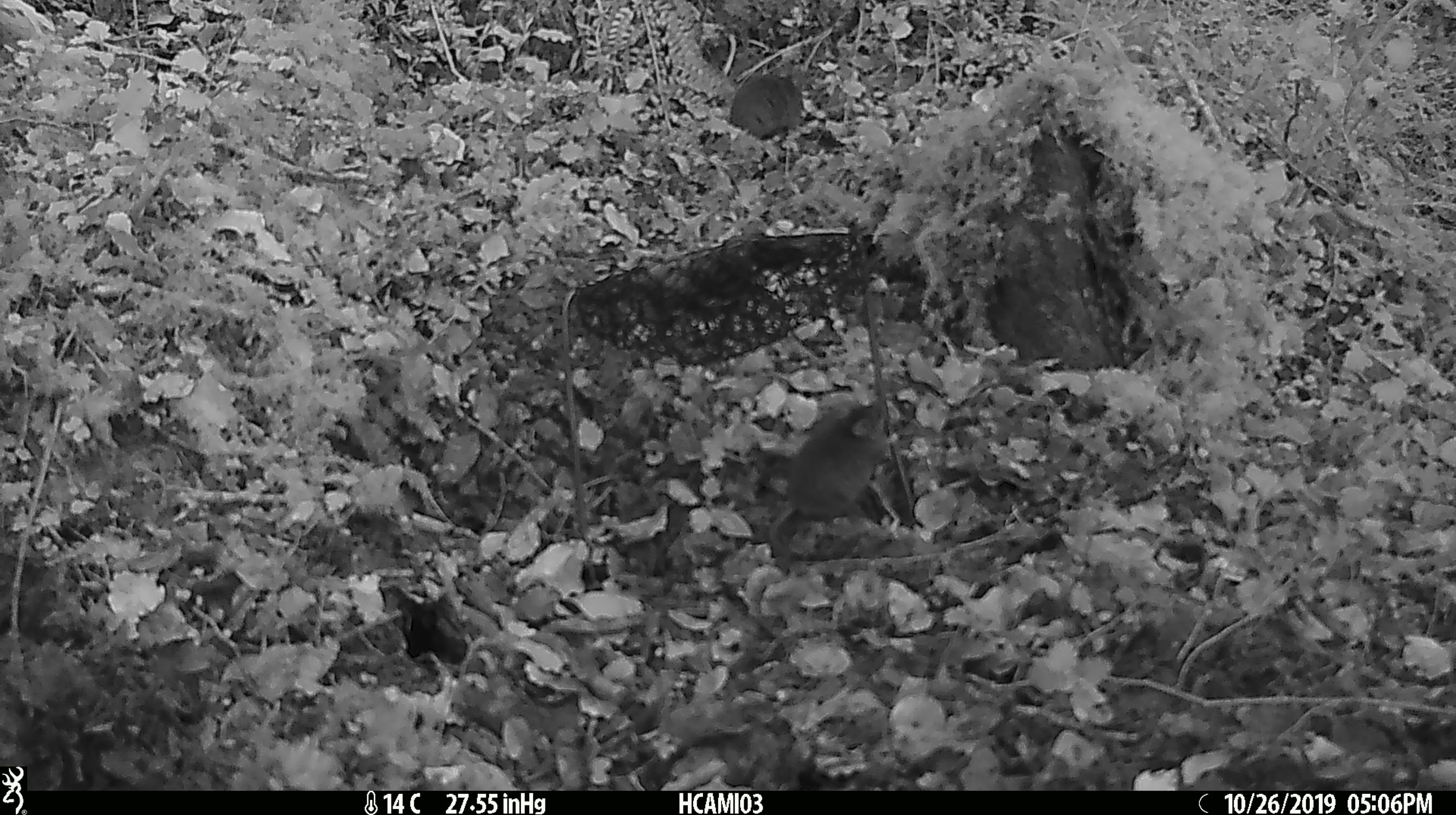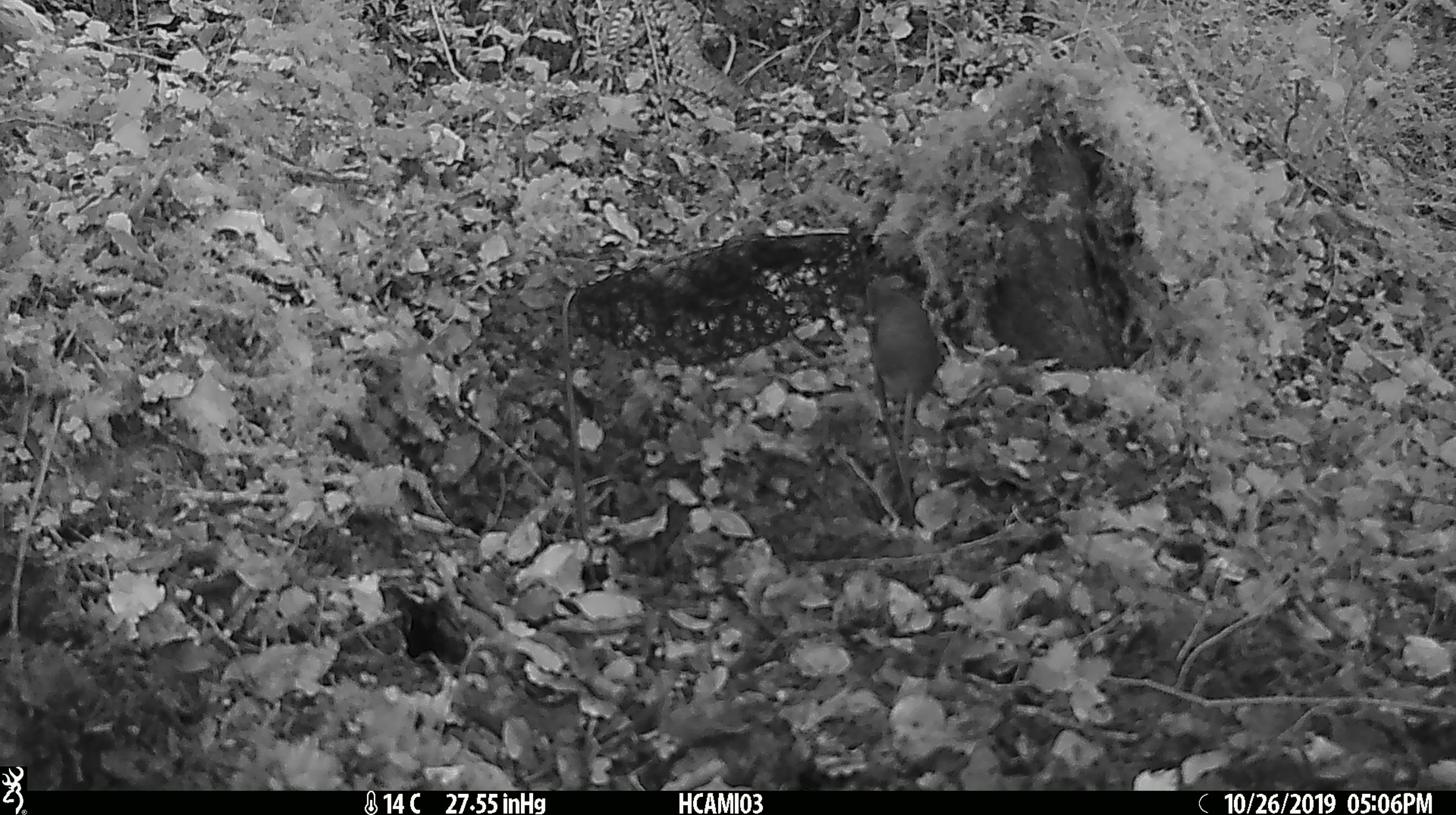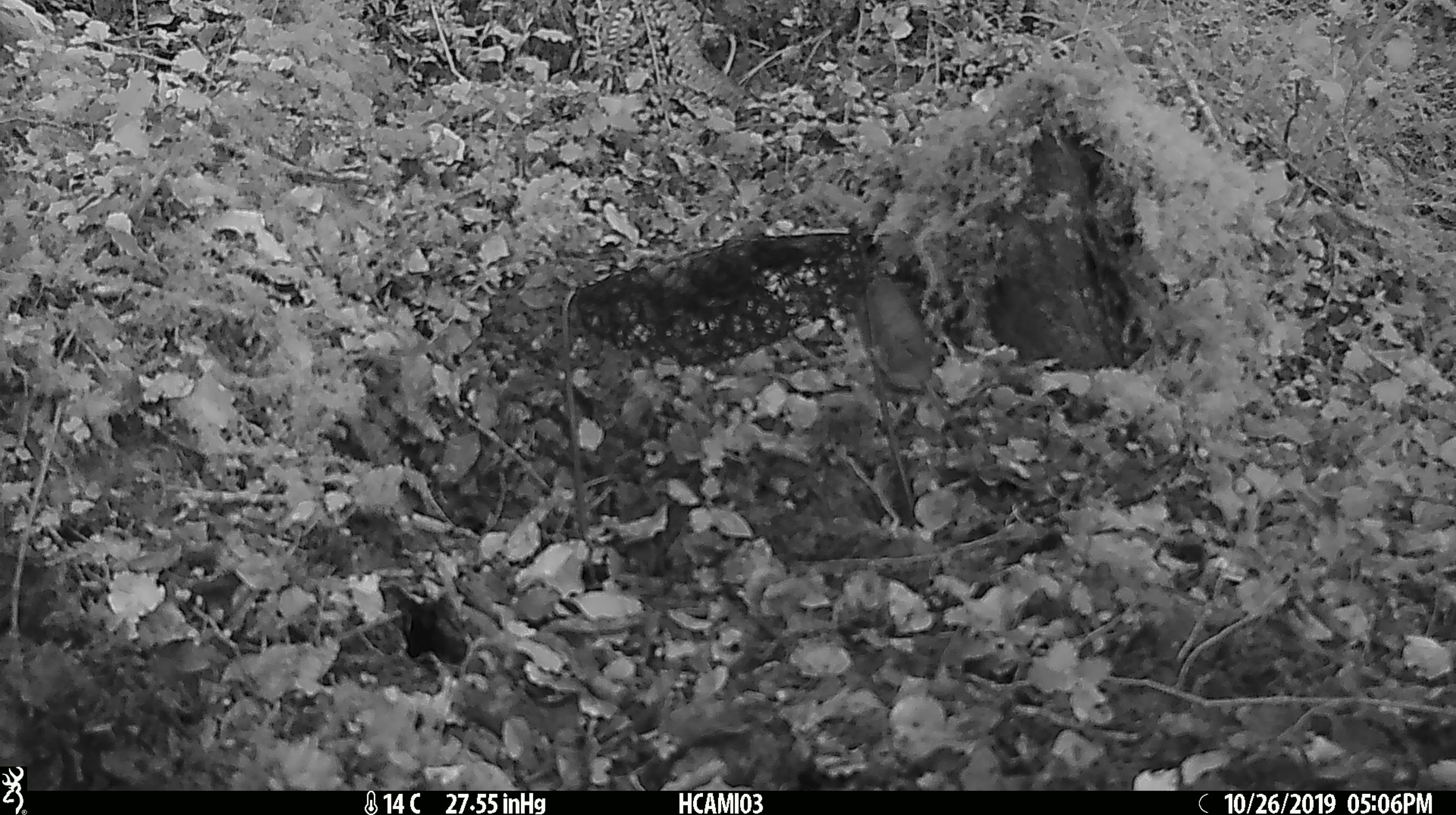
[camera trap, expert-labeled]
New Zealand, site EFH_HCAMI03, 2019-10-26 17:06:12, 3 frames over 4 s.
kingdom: Animalia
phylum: Chordata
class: Mammalia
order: Rodentia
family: Muridae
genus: Mus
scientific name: Mus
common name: mouse